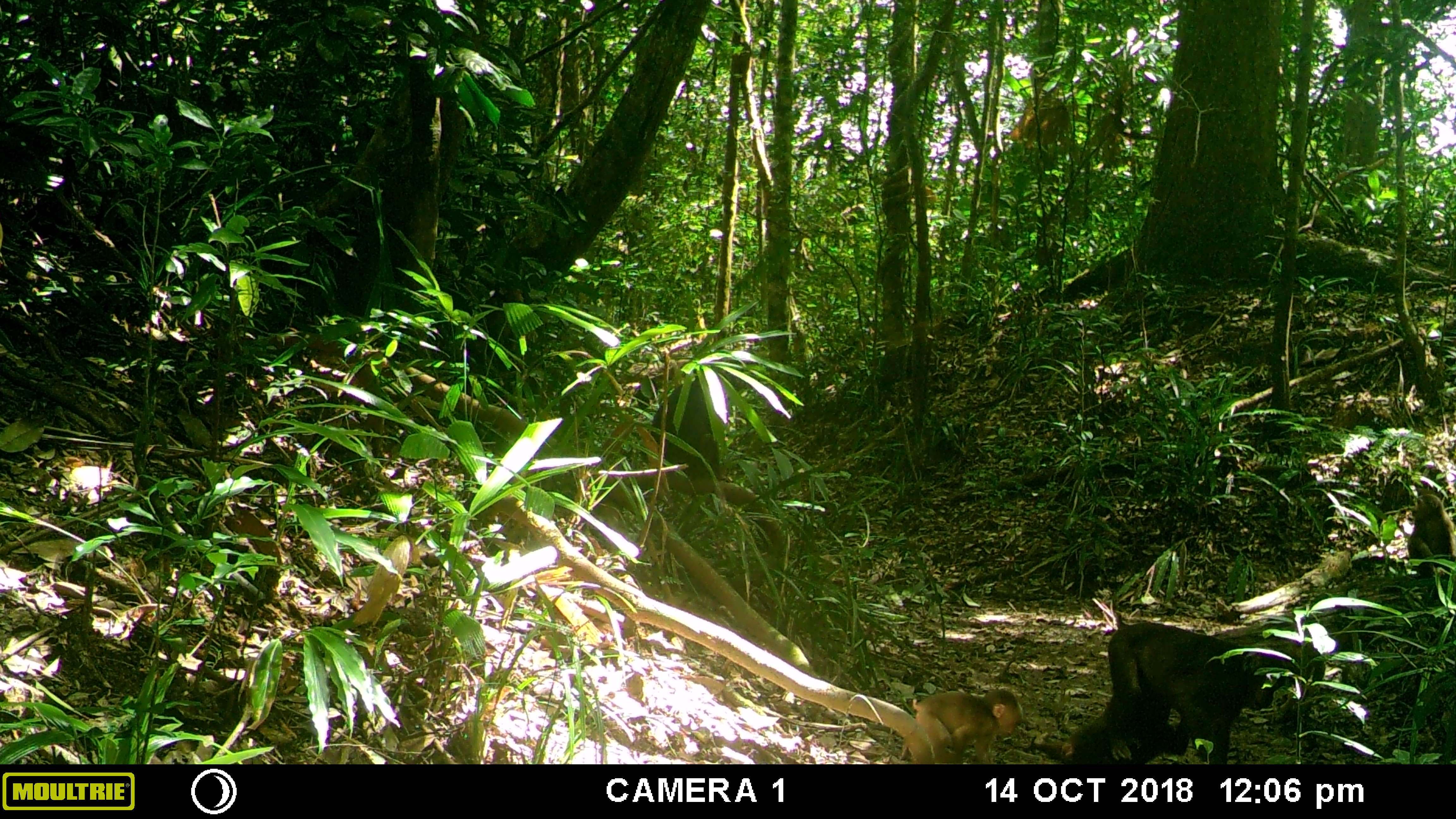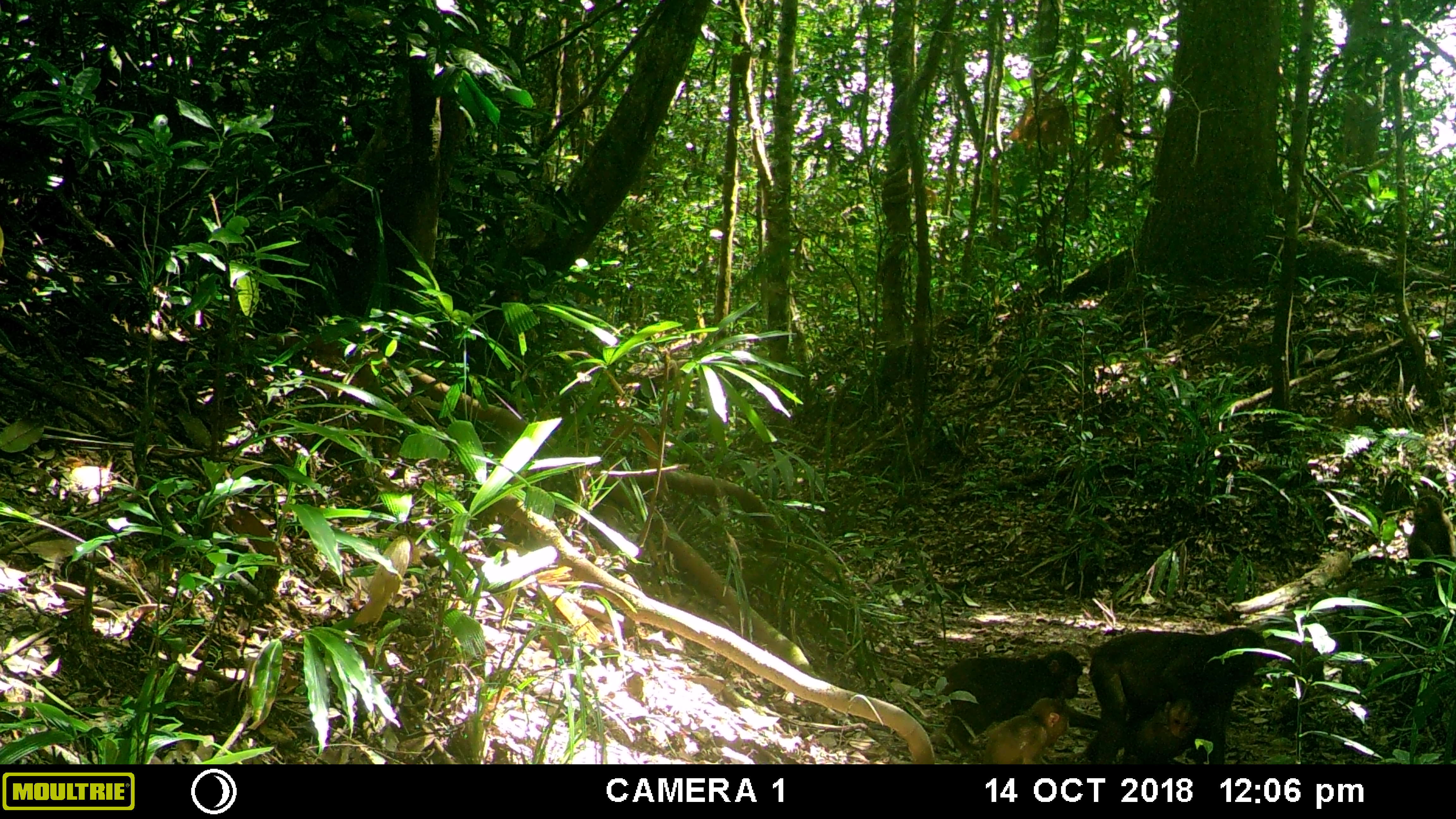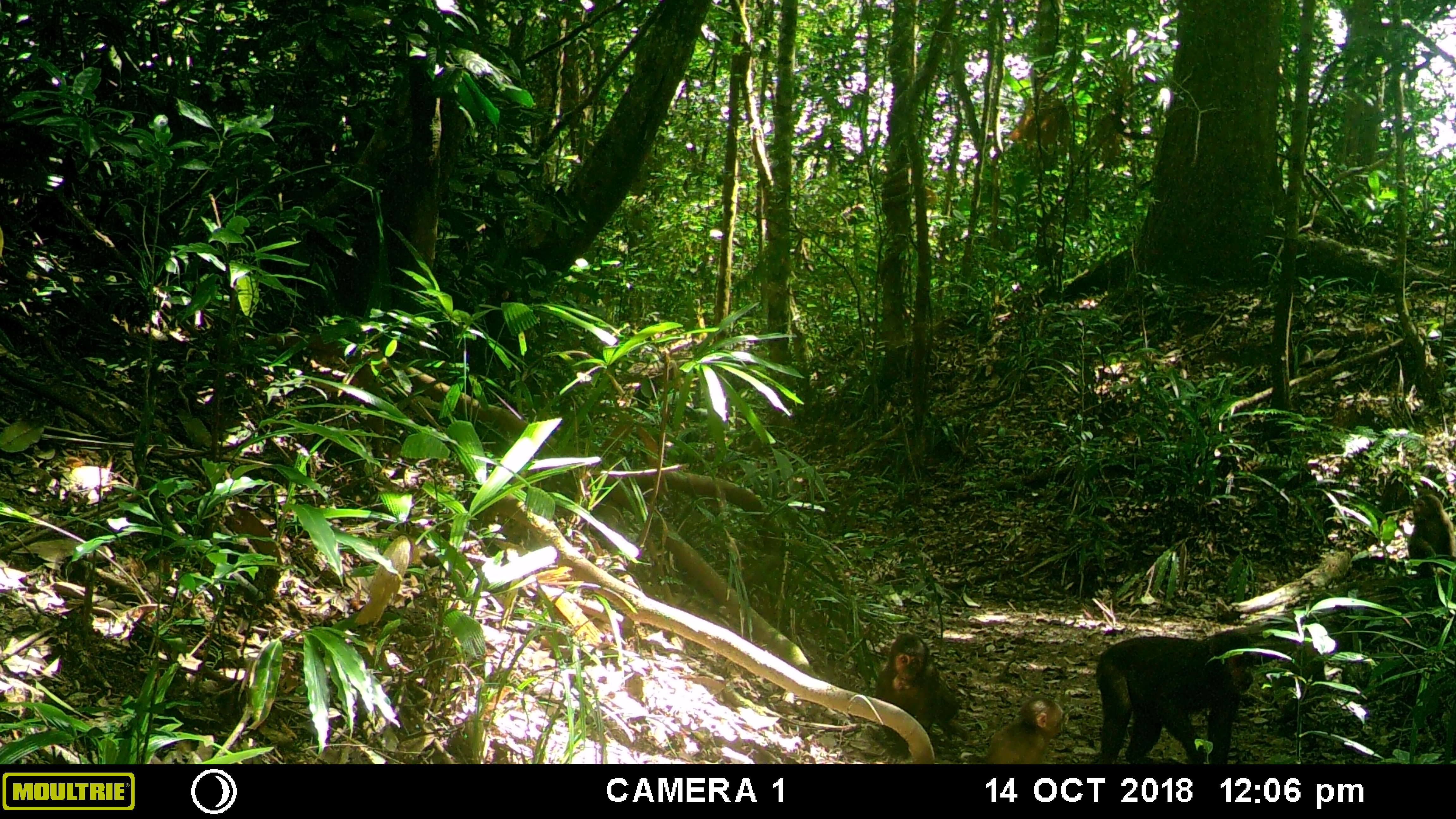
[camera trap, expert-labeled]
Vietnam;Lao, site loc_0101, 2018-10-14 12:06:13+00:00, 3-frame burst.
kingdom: Animalia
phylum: Chordata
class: Mammalia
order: Primates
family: Cercopithecidae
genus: Macaca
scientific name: Macaca arctoides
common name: stump-tailed macaque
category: stump tailed macaque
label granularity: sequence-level